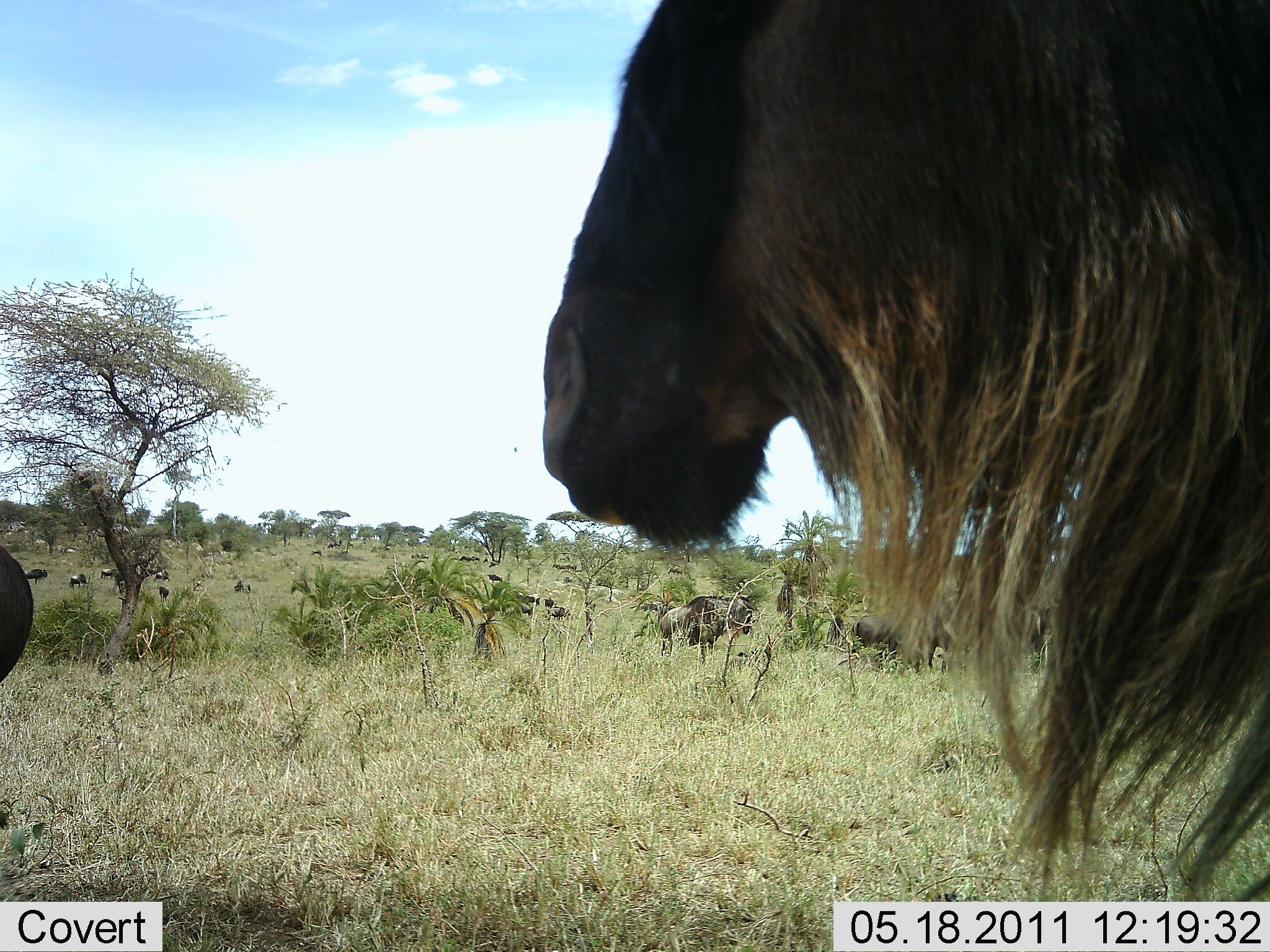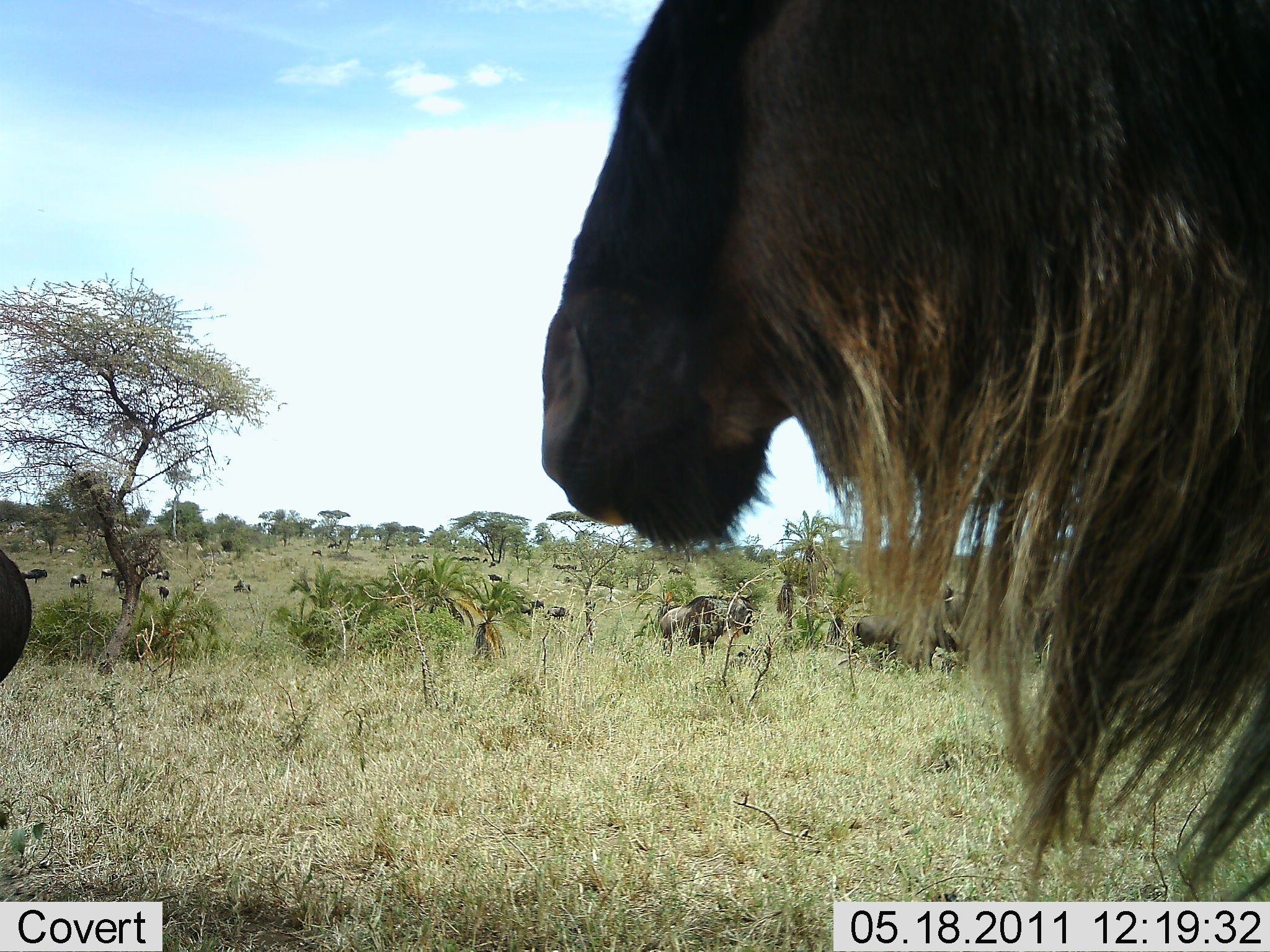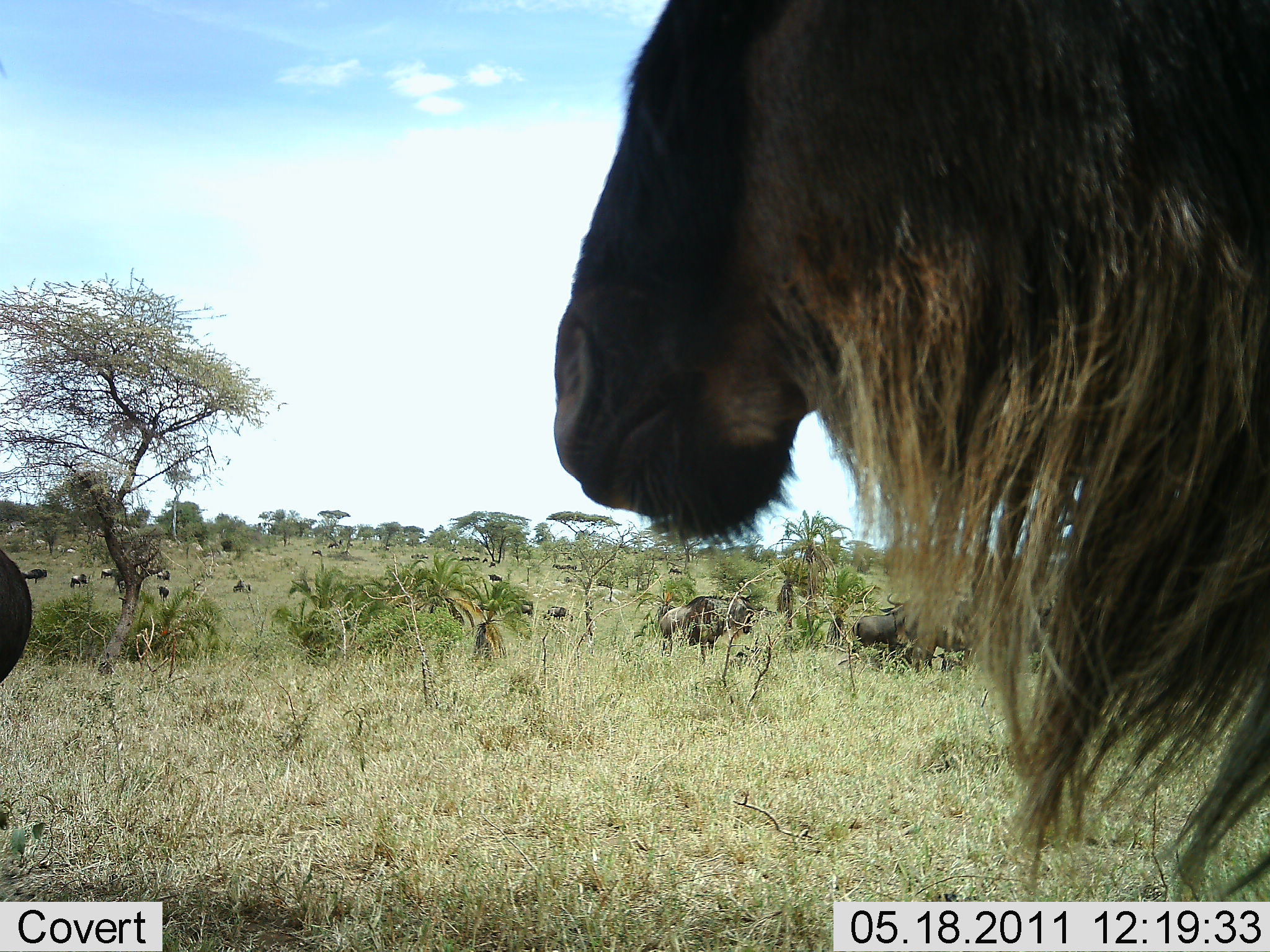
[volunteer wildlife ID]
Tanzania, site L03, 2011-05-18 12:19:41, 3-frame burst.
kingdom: Animalia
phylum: Chordata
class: Mammalia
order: Artiodactyla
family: Bovidae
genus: Connochaetes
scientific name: Connochaetes taurinus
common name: blue wildebeest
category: wildebeest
Wildebeest (blue wildebeest) (Connochaetes taurinus), count 11-50. Behavior (volunteer vote fractions): standing 80%, resting 20%, moving 50%, interacting 0%. Young present (vote fraction): 0%. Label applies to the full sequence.